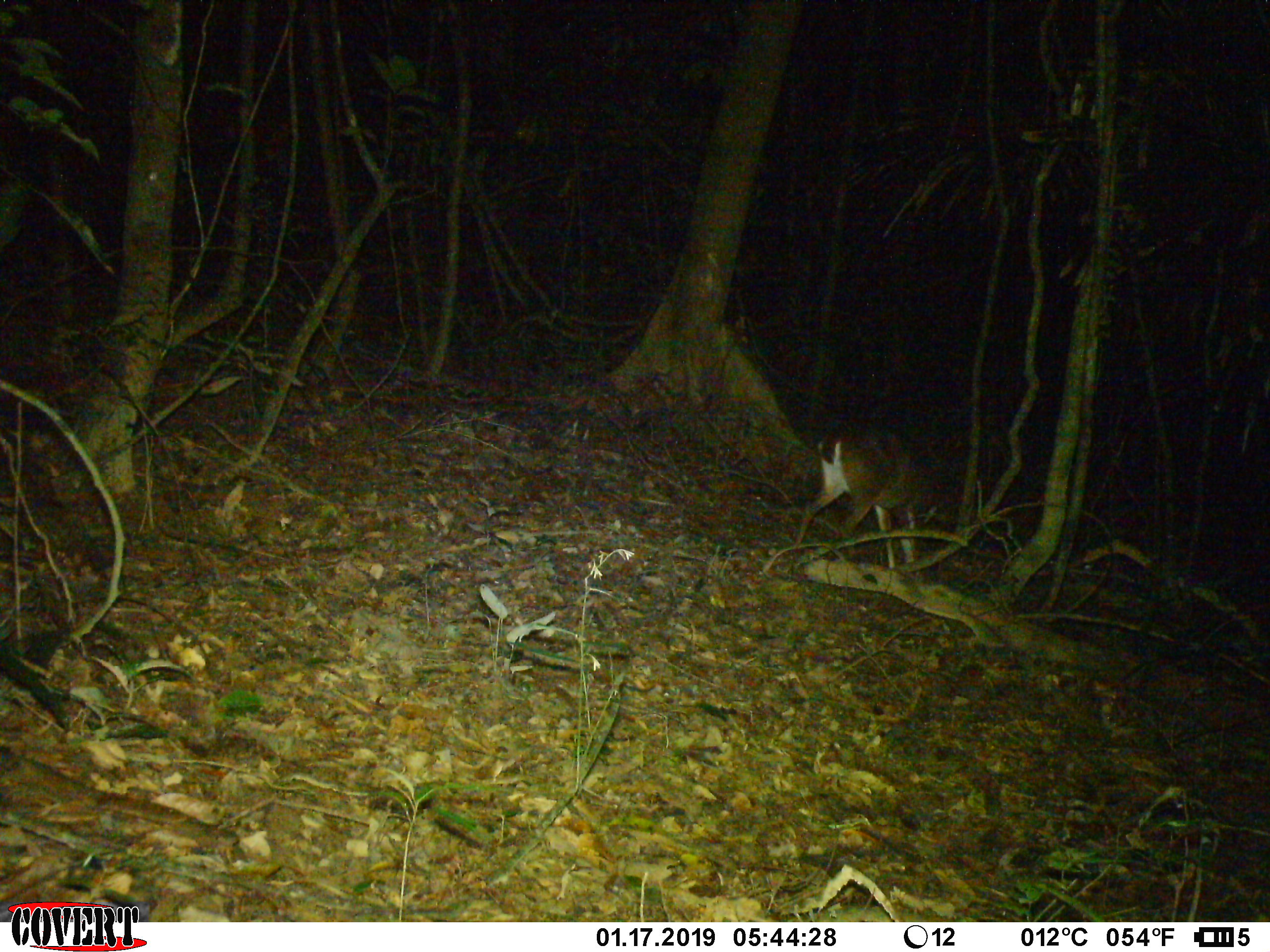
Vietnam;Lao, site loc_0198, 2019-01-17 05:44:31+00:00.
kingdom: Animalia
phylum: Chordata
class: Mammalia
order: Artiodactyla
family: Cervidae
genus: Muntiacus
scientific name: Muntiacus vuquangensis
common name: large-antlered muntjac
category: large antlered muntjac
Large antlered muntjac (large-antlered muntjac) (Muntiacus vuquangensis). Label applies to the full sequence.